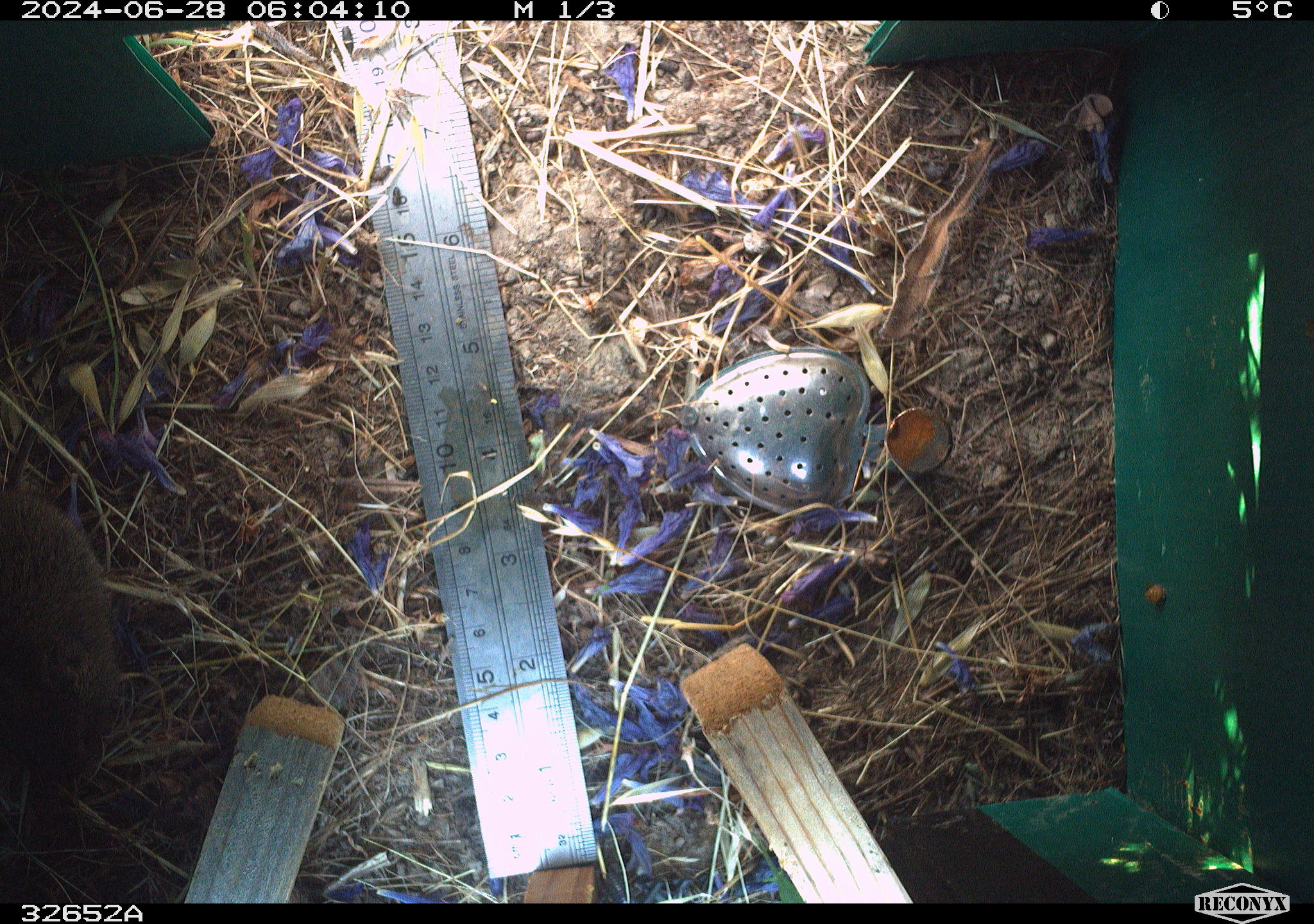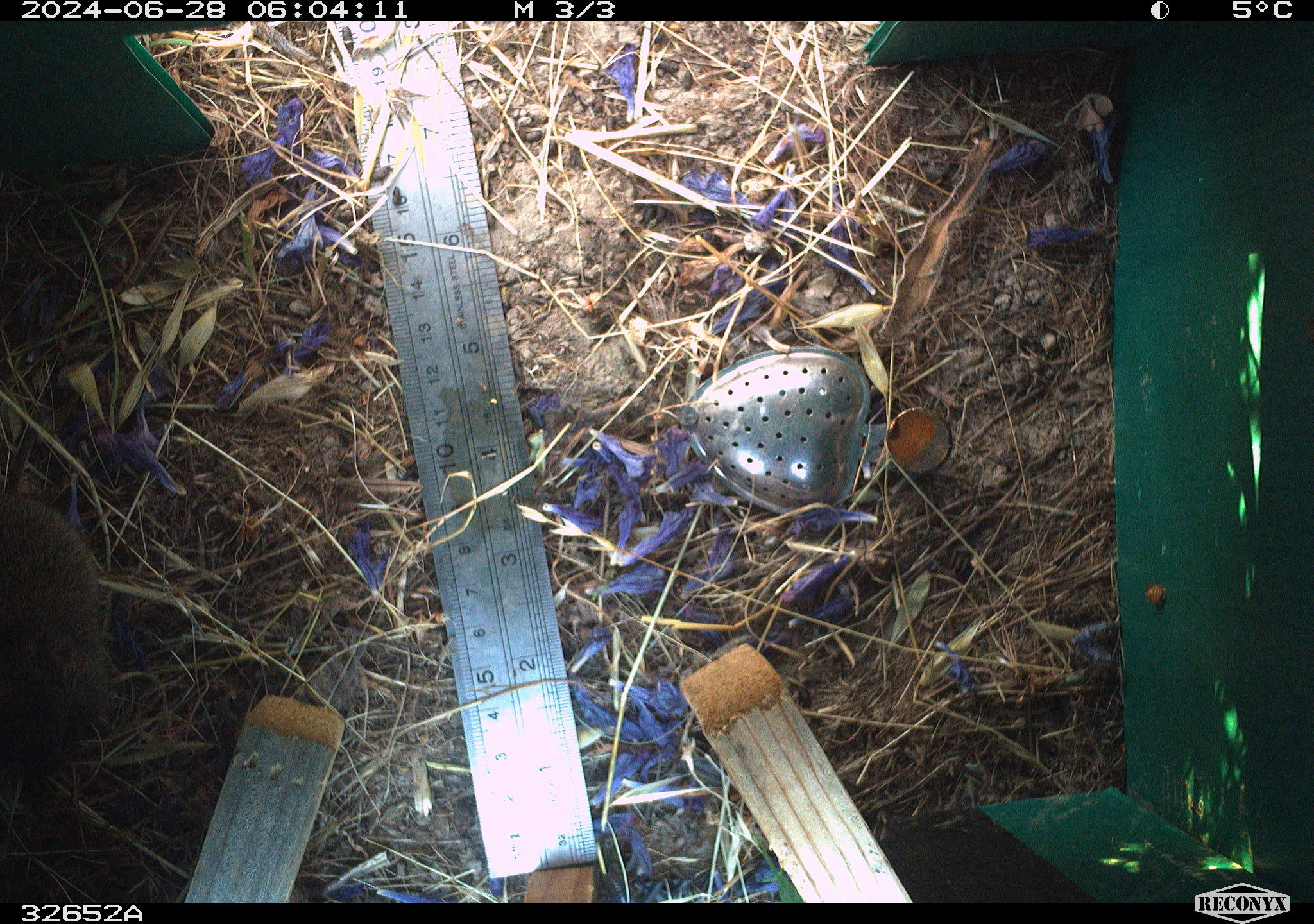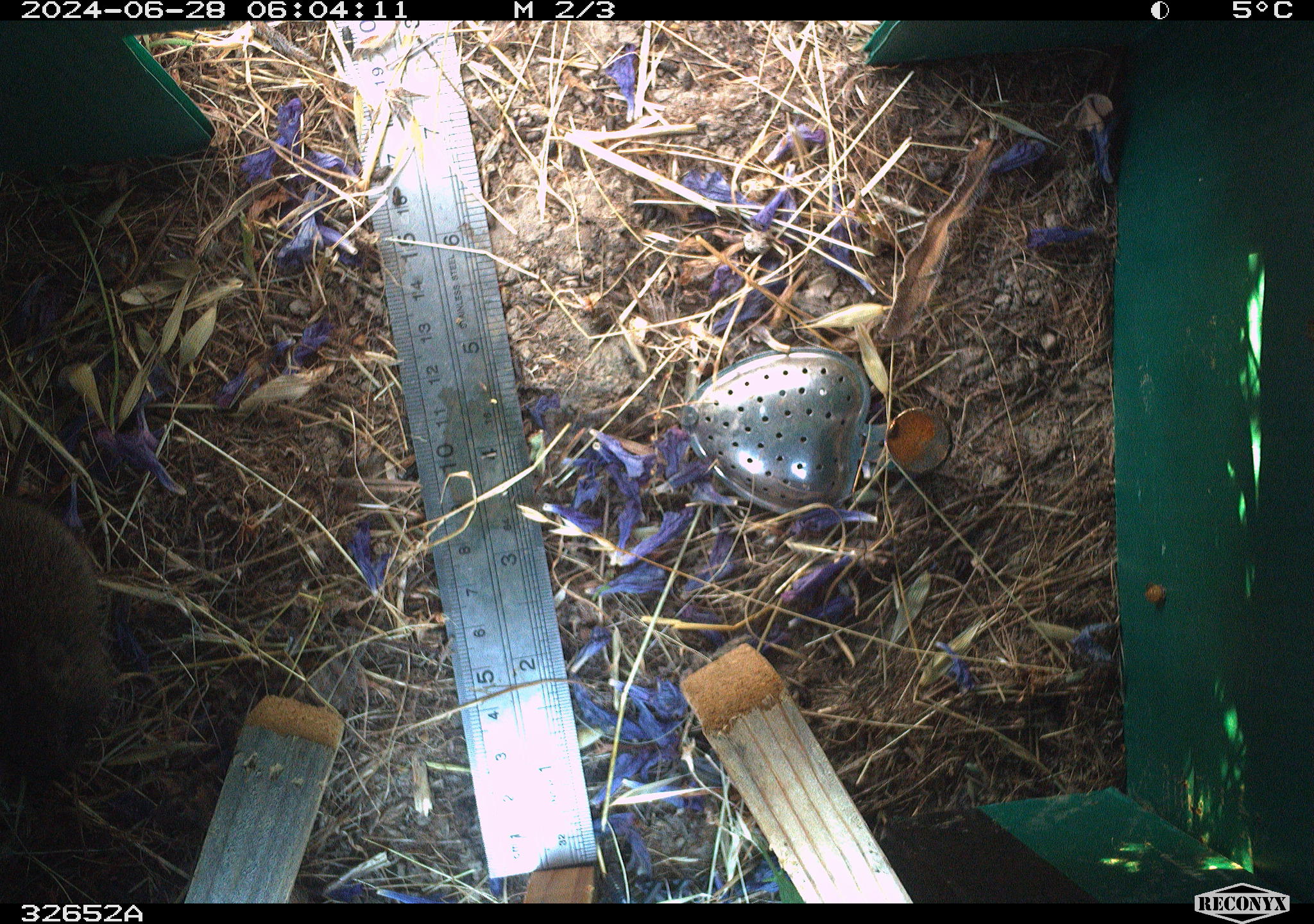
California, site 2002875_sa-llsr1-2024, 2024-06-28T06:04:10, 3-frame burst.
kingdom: Animalia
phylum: Chordata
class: Mammalia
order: Rodentia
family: Cricetidae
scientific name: Arvicolinae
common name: voles, lemmings, and muskrats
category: arvicolinae subfamily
Arvicolinae subfamily (voles, lemmings, and muskrats) (Arvicolinae).